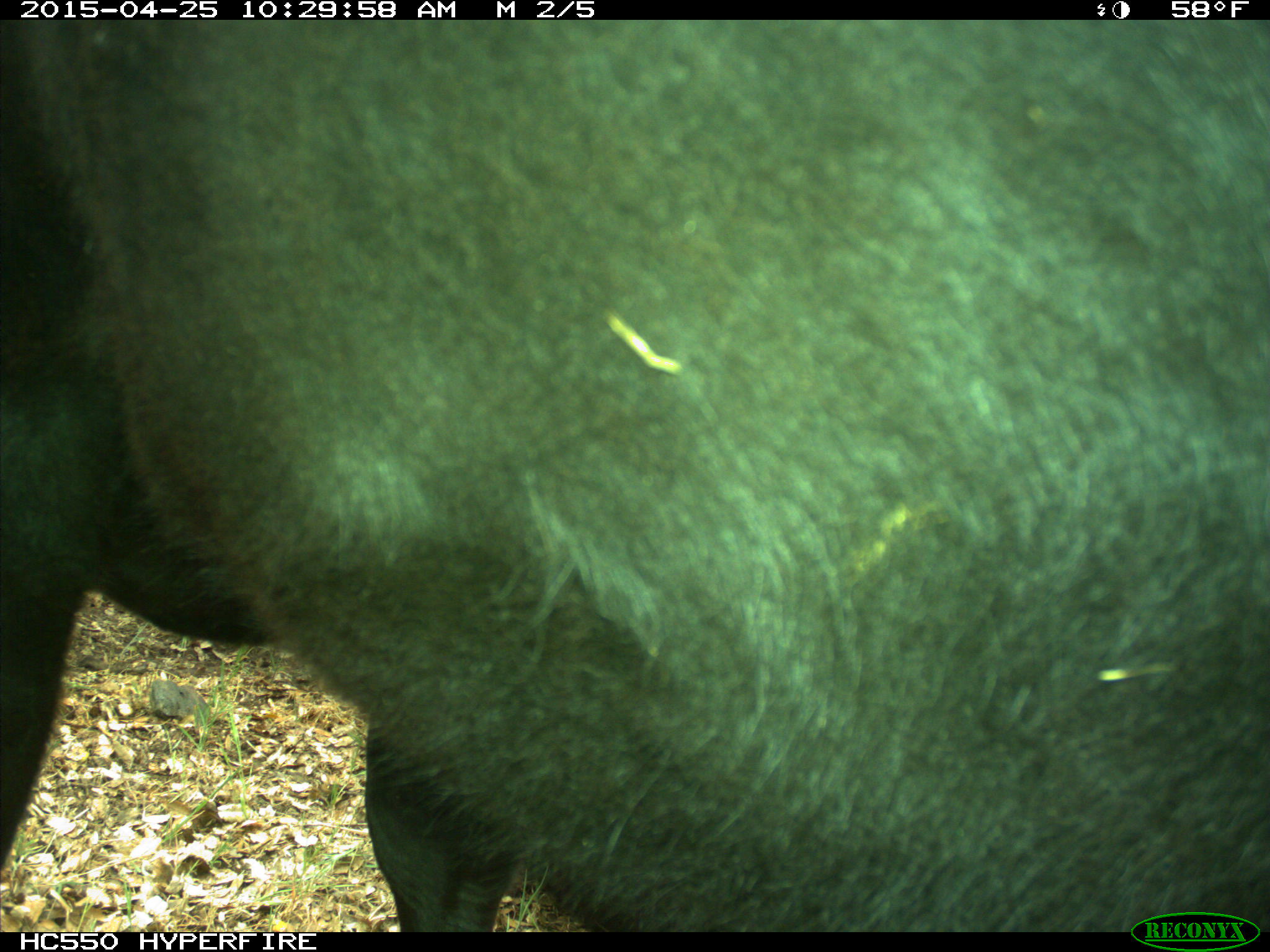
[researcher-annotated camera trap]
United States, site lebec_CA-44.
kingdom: Animalia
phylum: Chordata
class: Mammalia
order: Artiodactyla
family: Suidae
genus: Sus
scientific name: Sus scrofa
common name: wild boar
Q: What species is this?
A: Sus scrofa (wild boar).